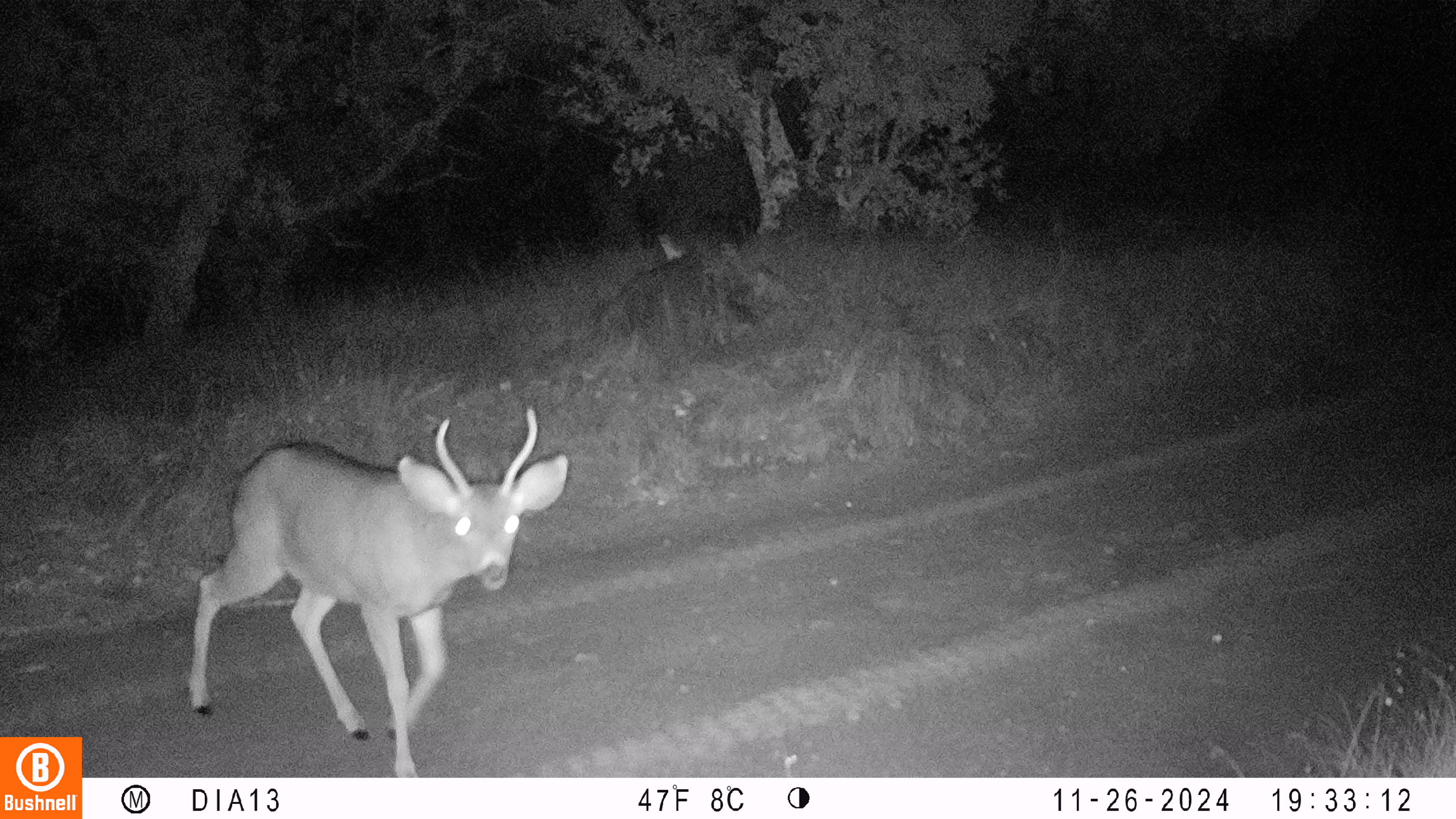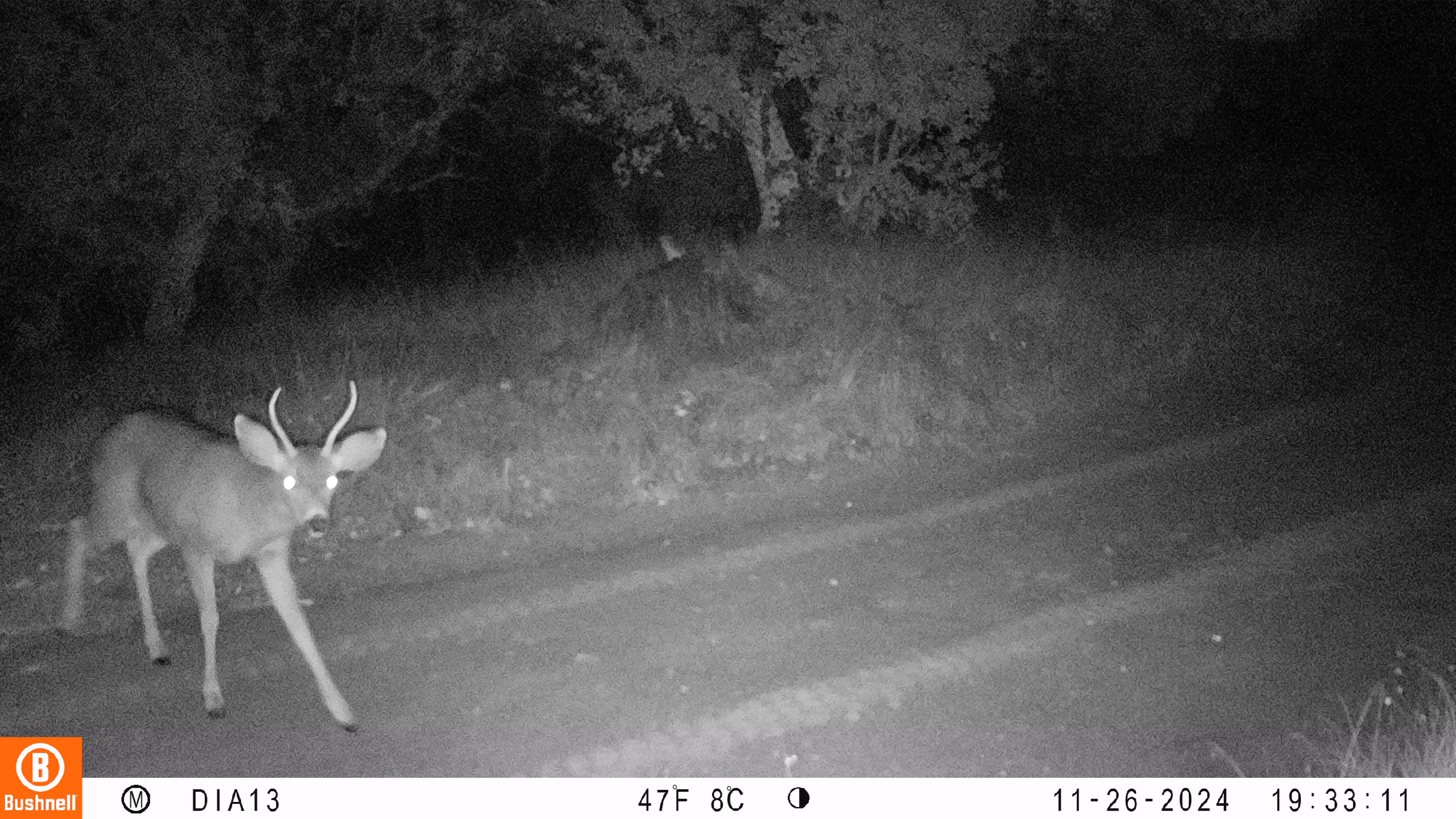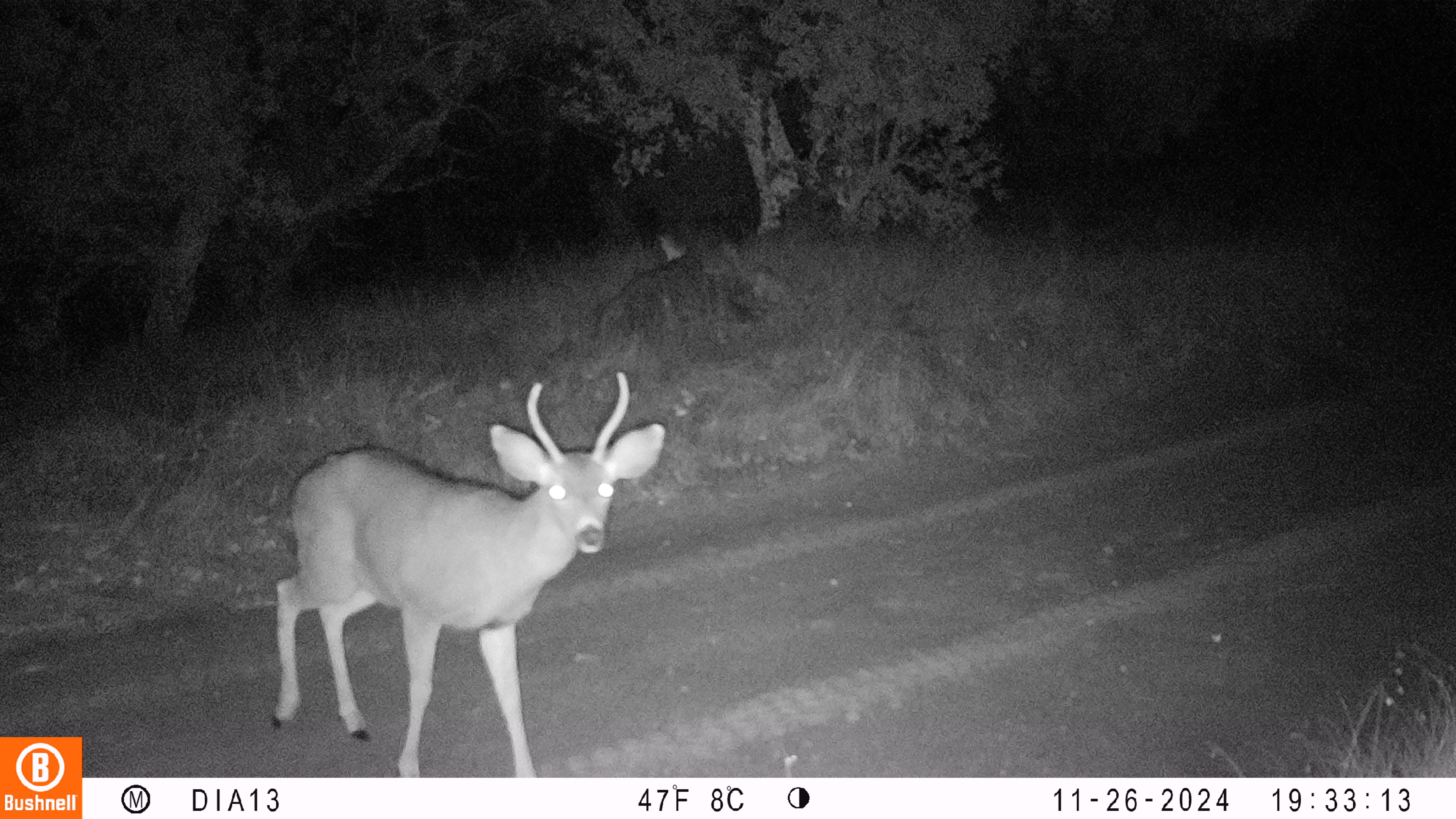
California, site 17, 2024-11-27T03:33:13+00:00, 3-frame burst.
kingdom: Animalia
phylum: Chordata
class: Mammalia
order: Artiodactyla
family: Cervidae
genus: Odocoileus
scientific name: Odocoileus hemionus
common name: mule deer